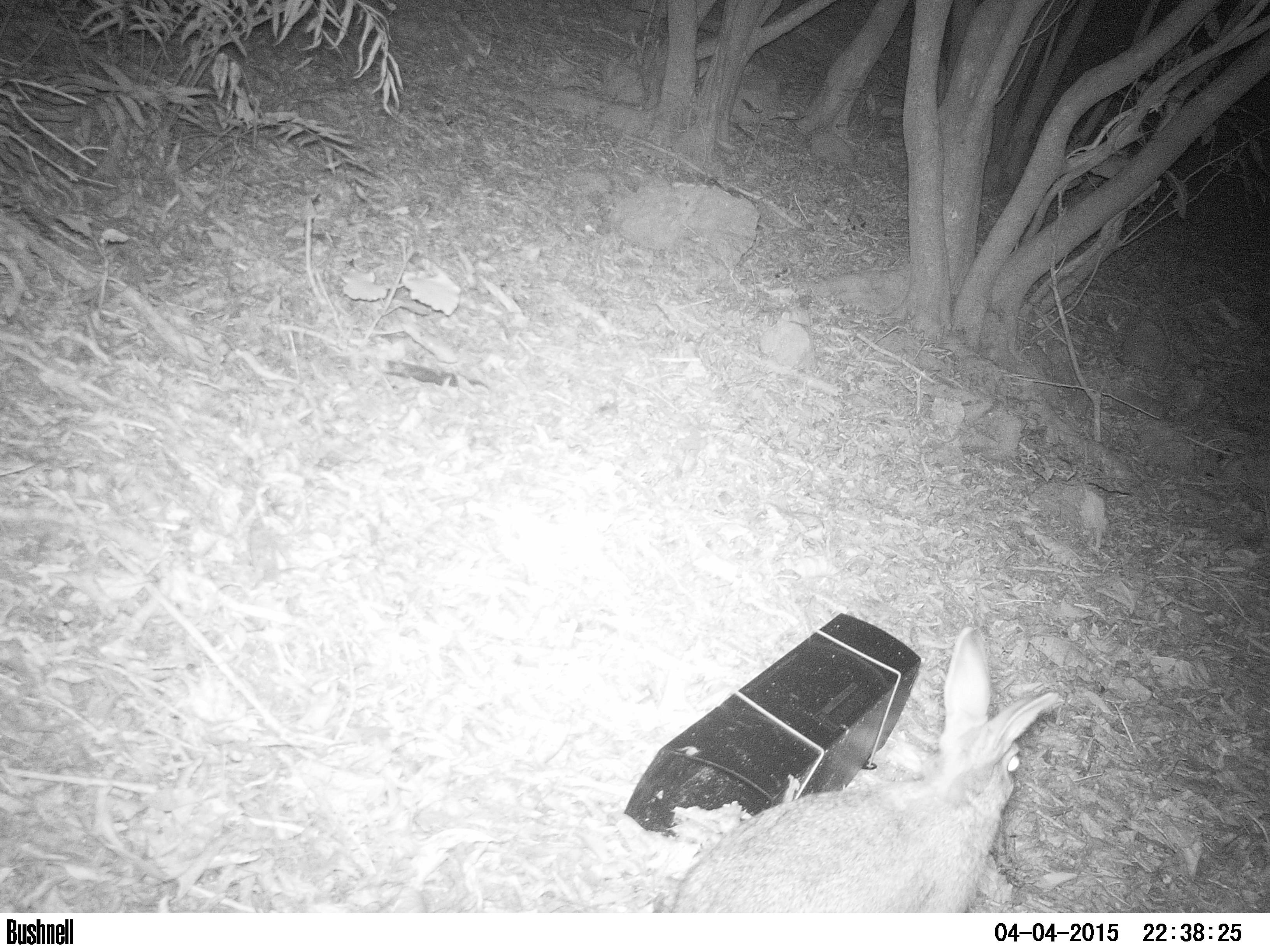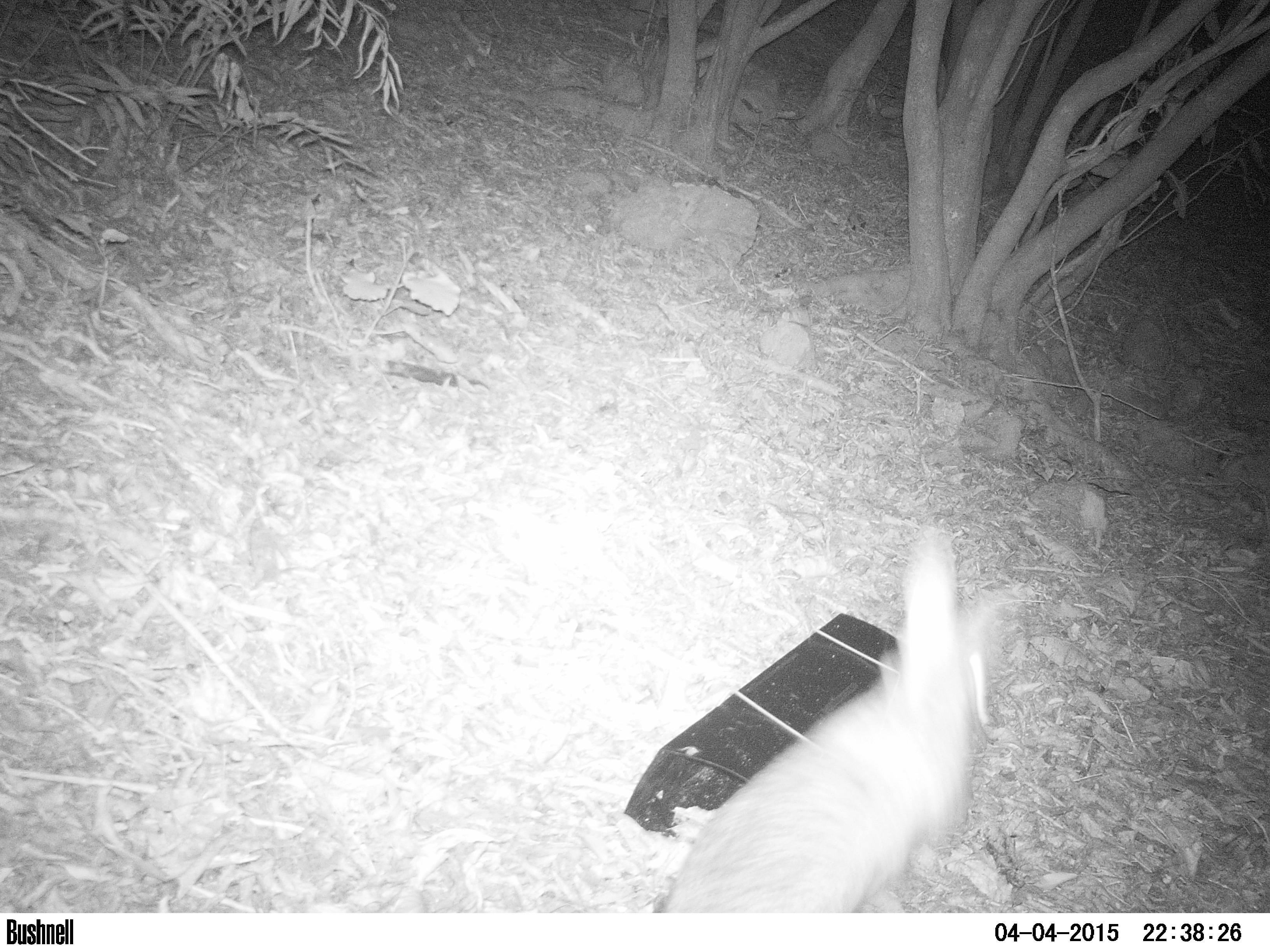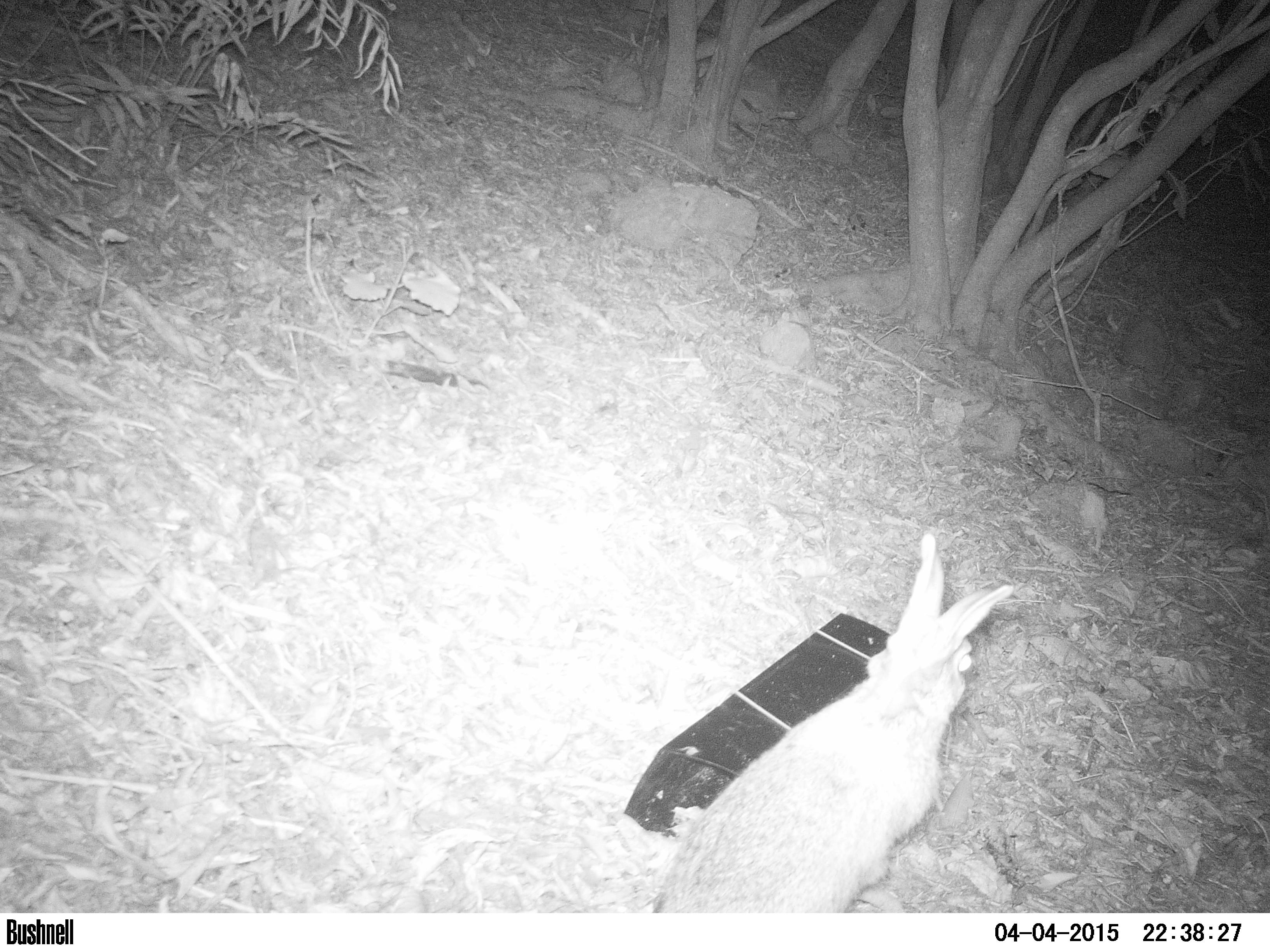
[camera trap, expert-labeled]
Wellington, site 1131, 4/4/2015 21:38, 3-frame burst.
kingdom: Animalia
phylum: Chordata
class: Mammalia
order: Lagomorpha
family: Leporidae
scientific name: Leporidae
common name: rabbit